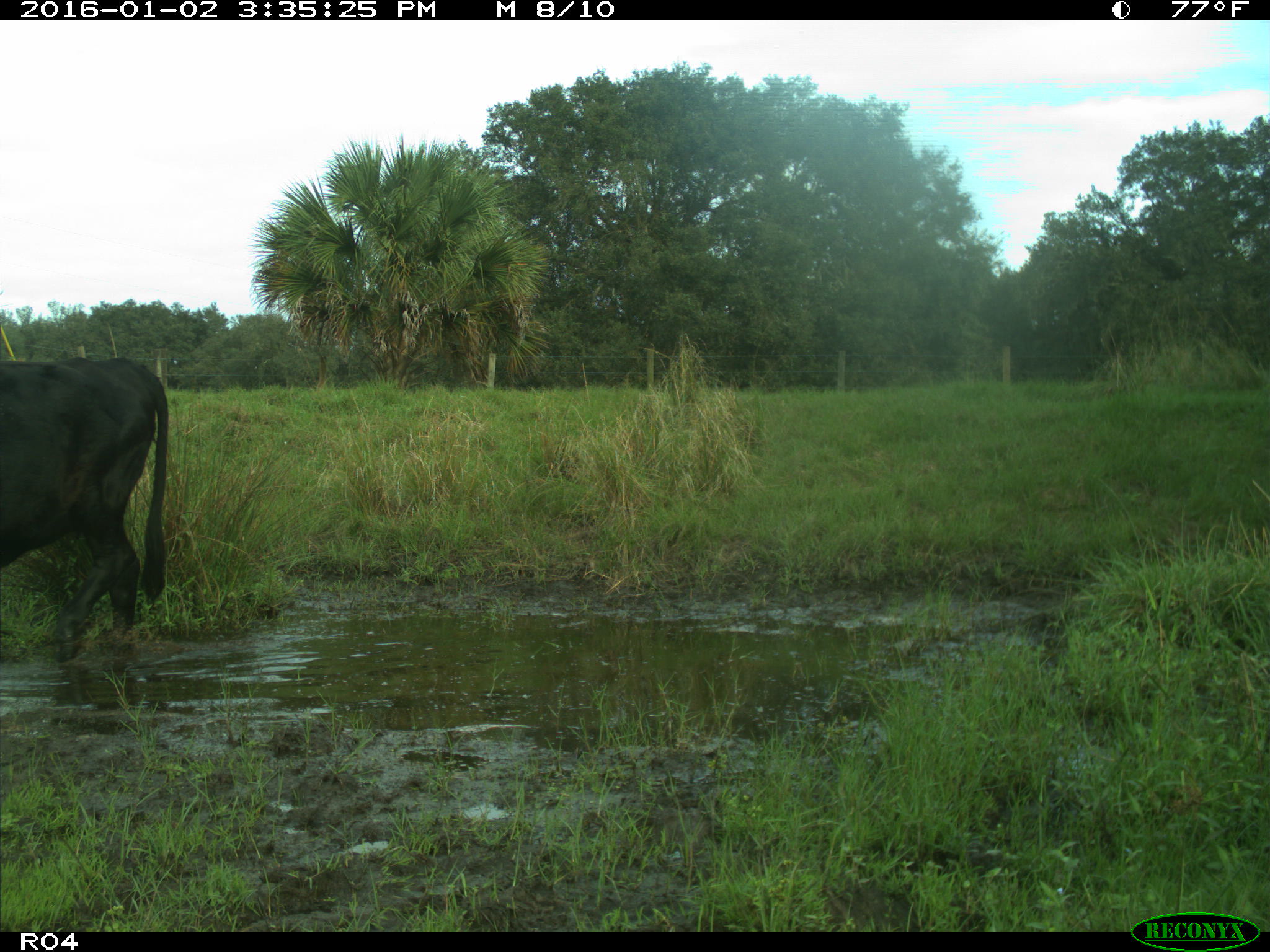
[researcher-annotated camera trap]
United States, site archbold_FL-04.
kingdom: Animalia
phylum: Chordata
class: Mammalia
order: Artiodactyla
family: Bovidae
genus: Bos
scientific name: Bos taurus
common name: domestic cow